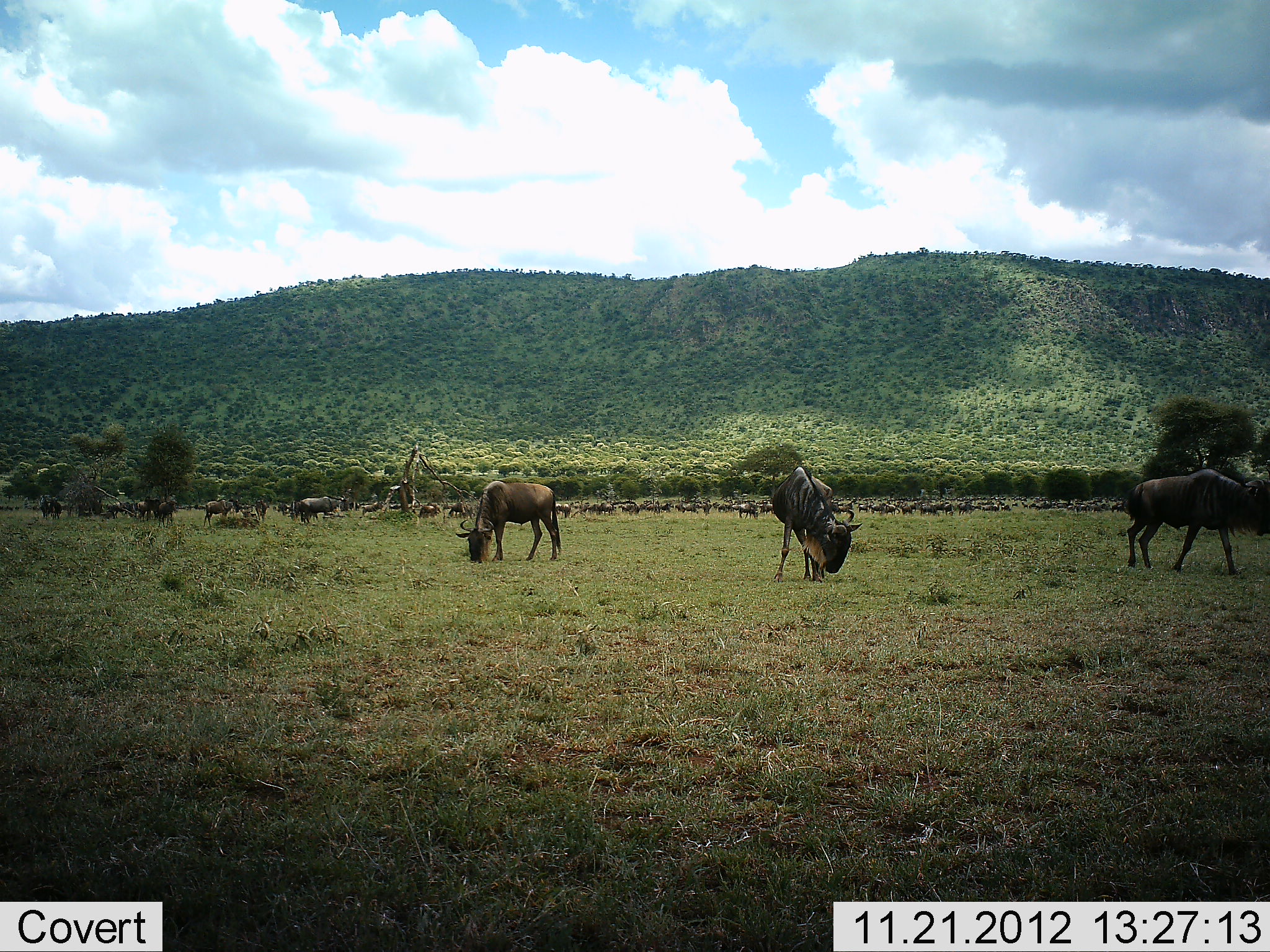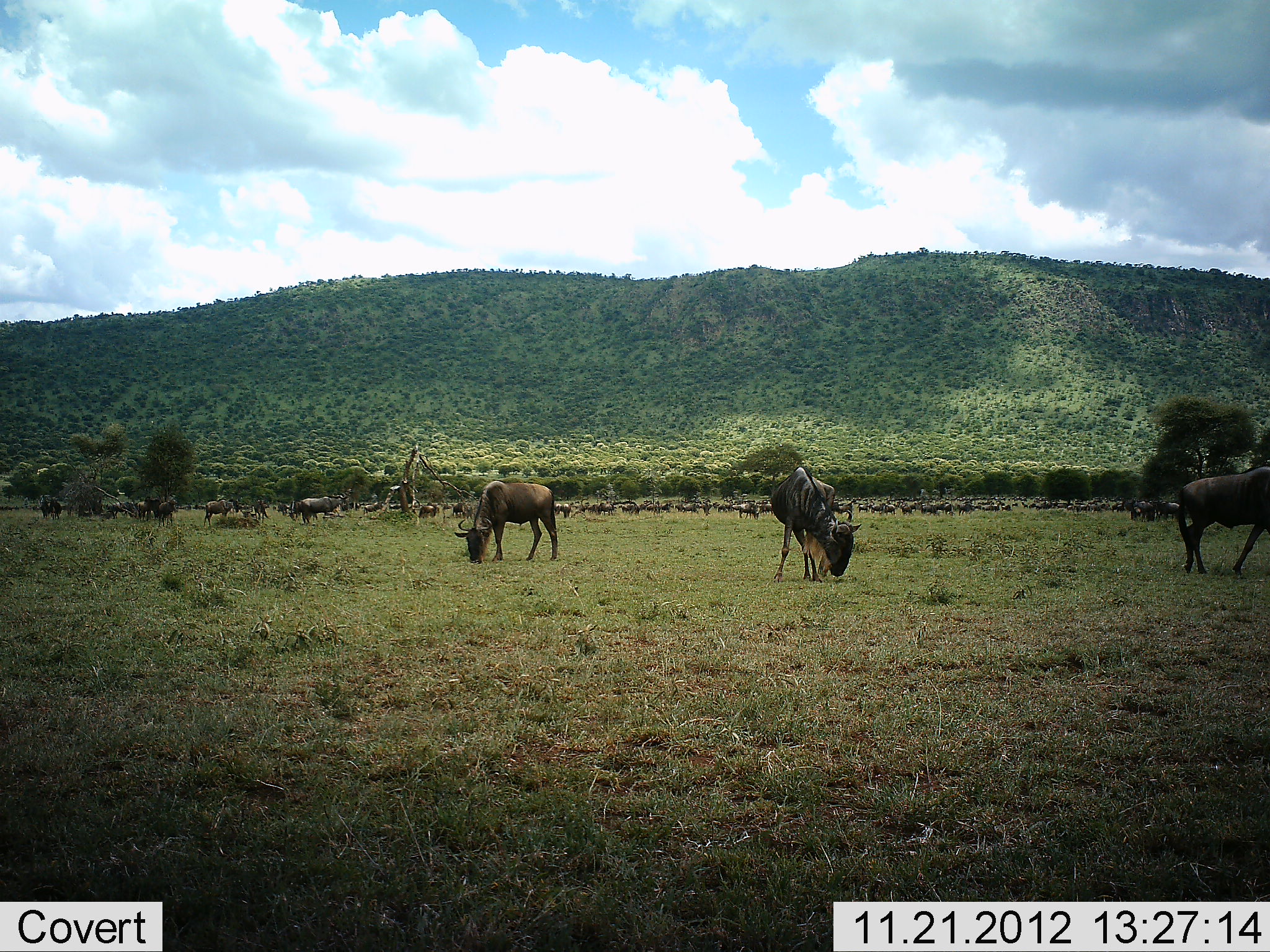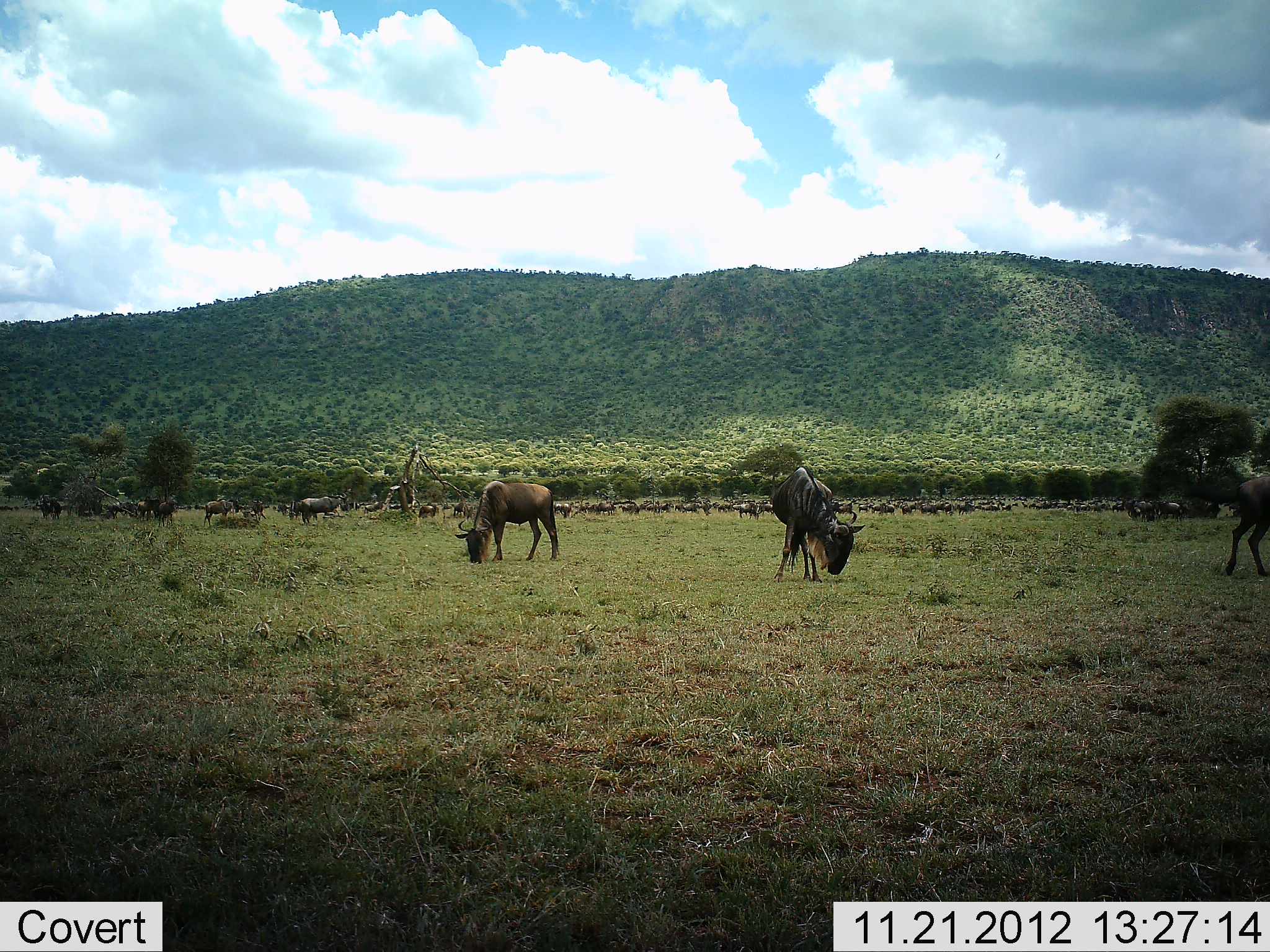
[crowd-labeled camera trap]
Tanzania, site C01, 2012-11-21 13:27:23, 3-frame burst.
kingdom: Animalia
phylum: Chordata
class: Mammalia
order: Artiodactyla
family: Bovidae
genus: Connochaetes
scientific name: Connochaetes taurinus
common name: blue wildebeest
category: wildebeest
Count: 51+.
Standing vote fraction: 58%.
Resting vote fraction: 17%.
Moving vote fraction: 60%.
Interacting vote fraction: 10%.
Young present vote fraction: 6%.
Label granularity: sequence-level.